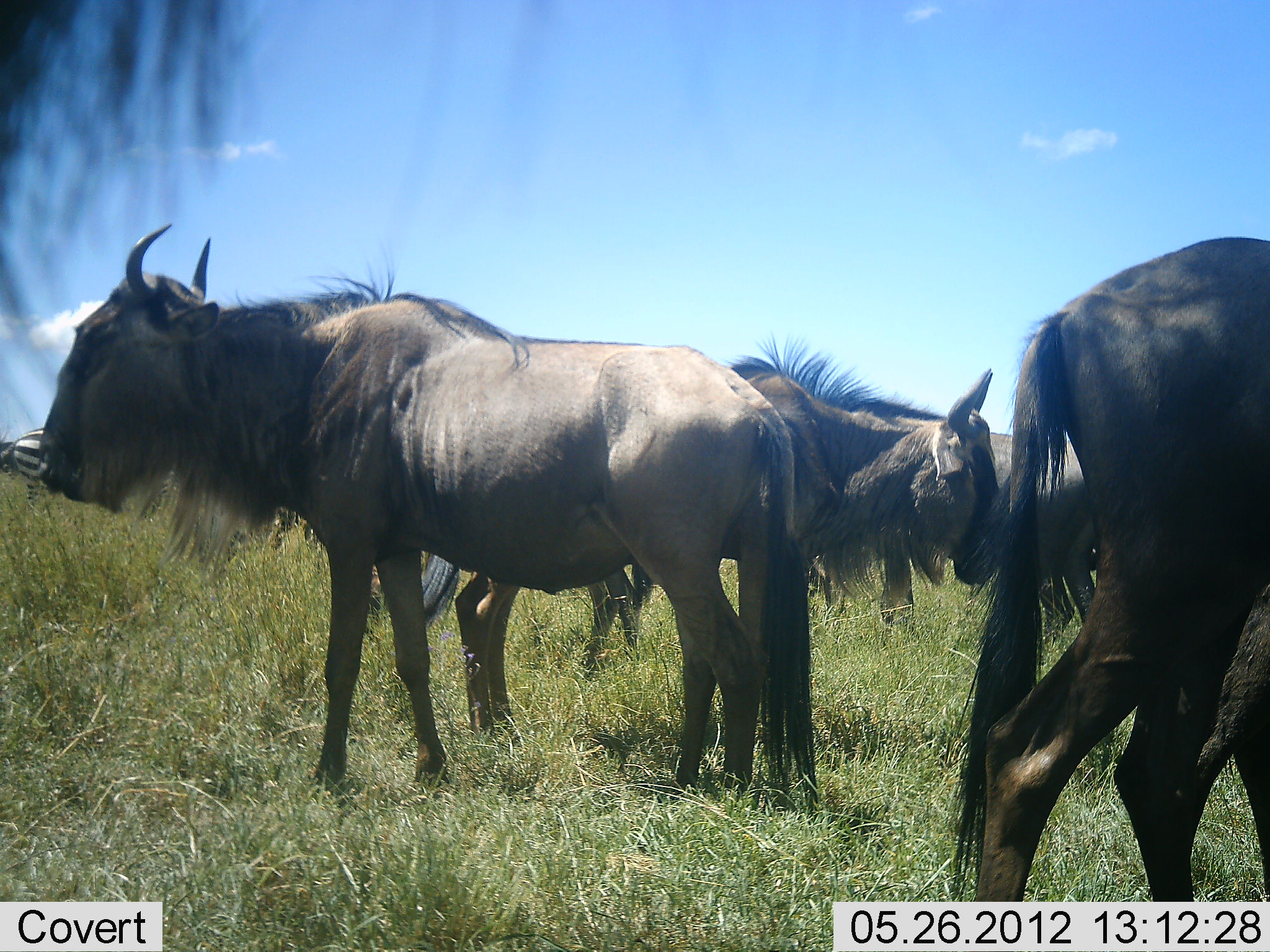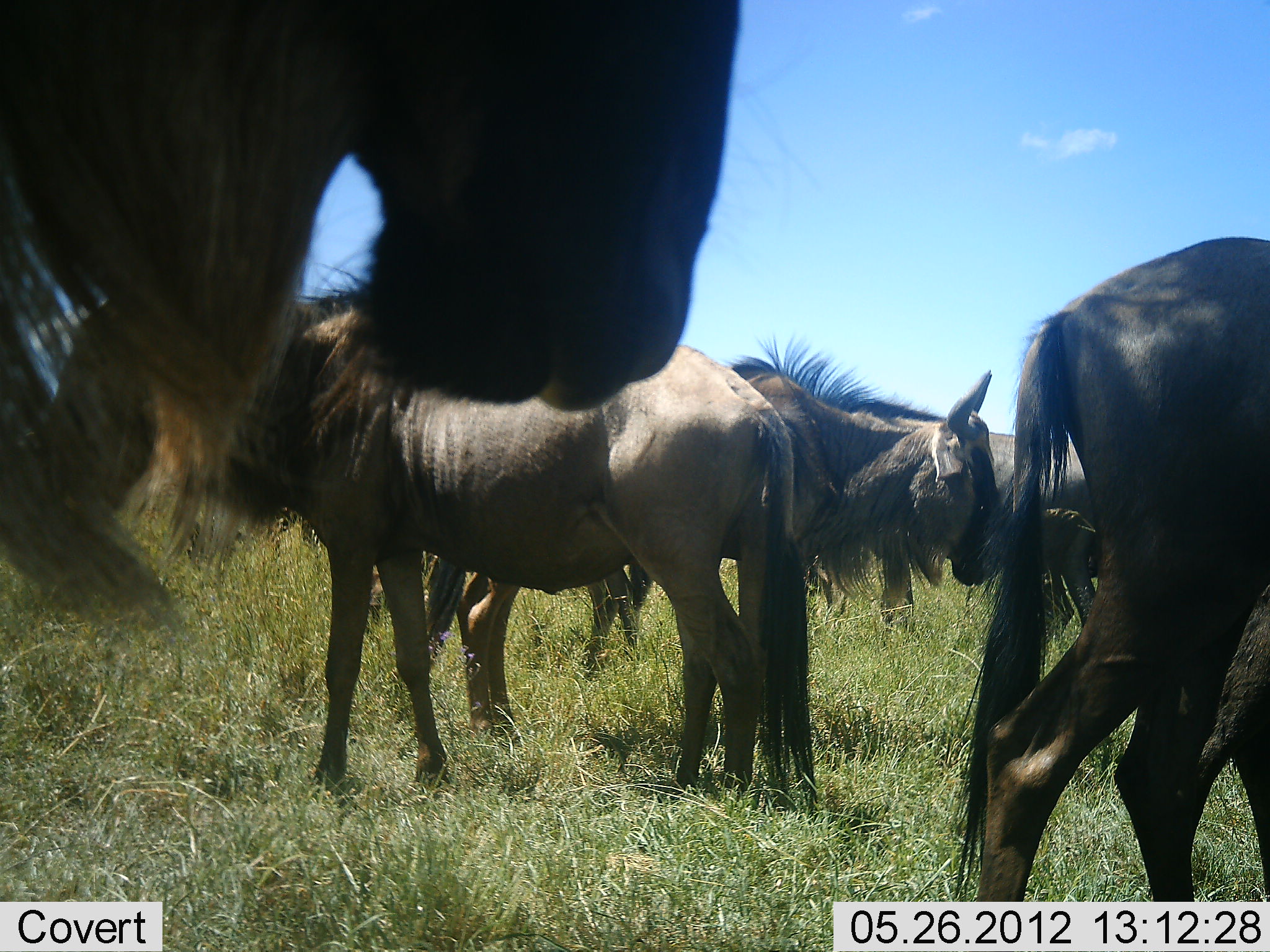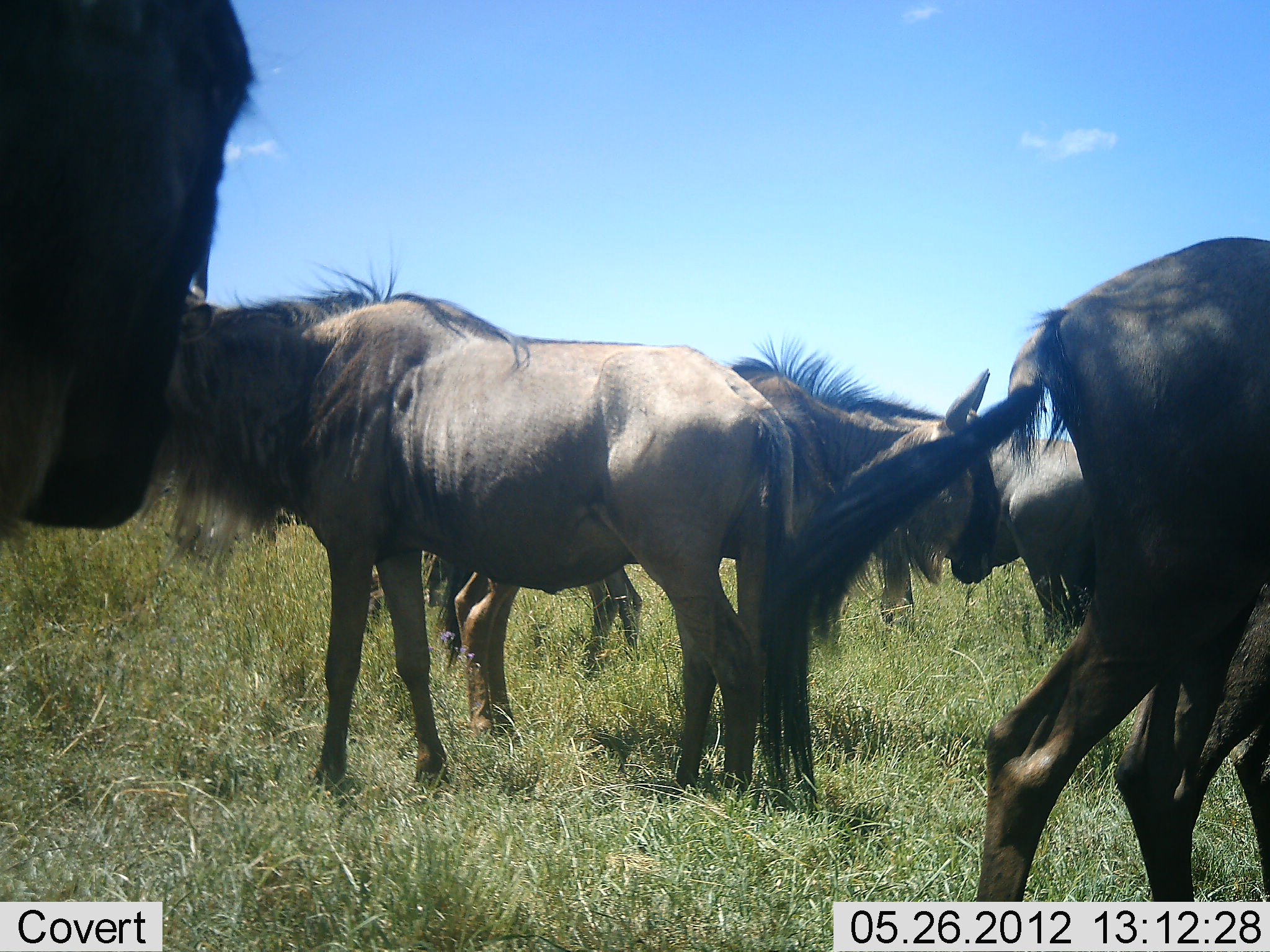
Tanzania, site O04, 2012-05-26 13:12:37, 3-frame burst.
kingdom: Animalia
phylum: Chordata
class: Mammalia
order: Artiodactyla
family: Bovidae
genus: Connochaetes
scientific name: Connochaetes taurinus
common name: blue wildebeest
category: wildebeest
Wildebeest (blue wildebeest) (Connochaetes taurinus), count 6. Behavior (volunteer vote fractions): standing 92%, resting 8%, moving 23%, interacting 8%. Young present (vote fraction): 15%. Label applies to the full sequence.